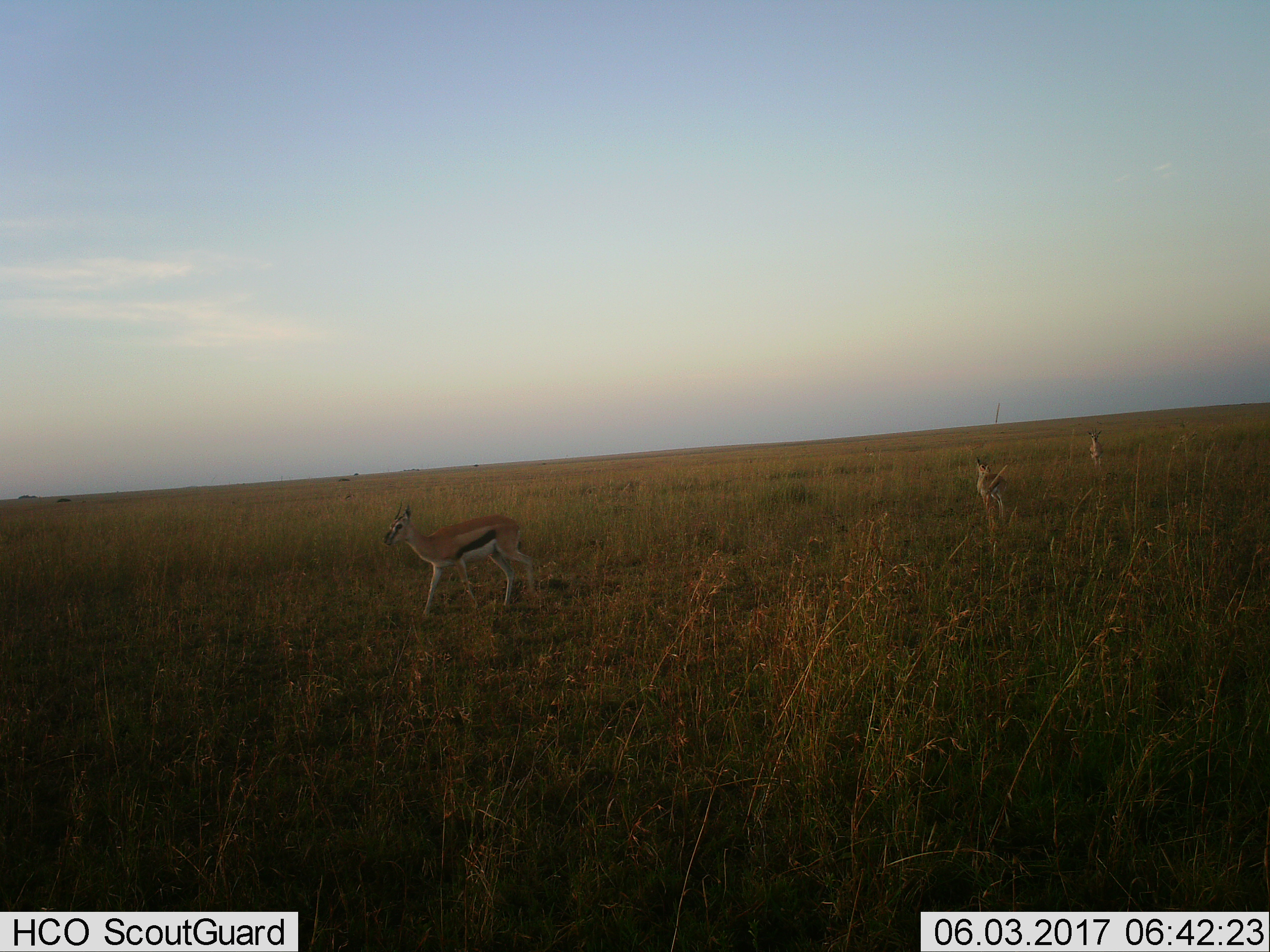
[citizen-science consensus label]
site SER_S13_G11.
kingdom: Animalia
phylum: Chordata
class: Mammalia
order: Artiodactyla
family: Bovidae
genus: Eudorcas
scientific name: Eudorcas thomsonii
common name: thomson's gazelle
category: gazellethomsons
Gazellethomsons (thomson's gazelle) (Eudorcas thomsonii), count 3. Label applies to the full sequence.